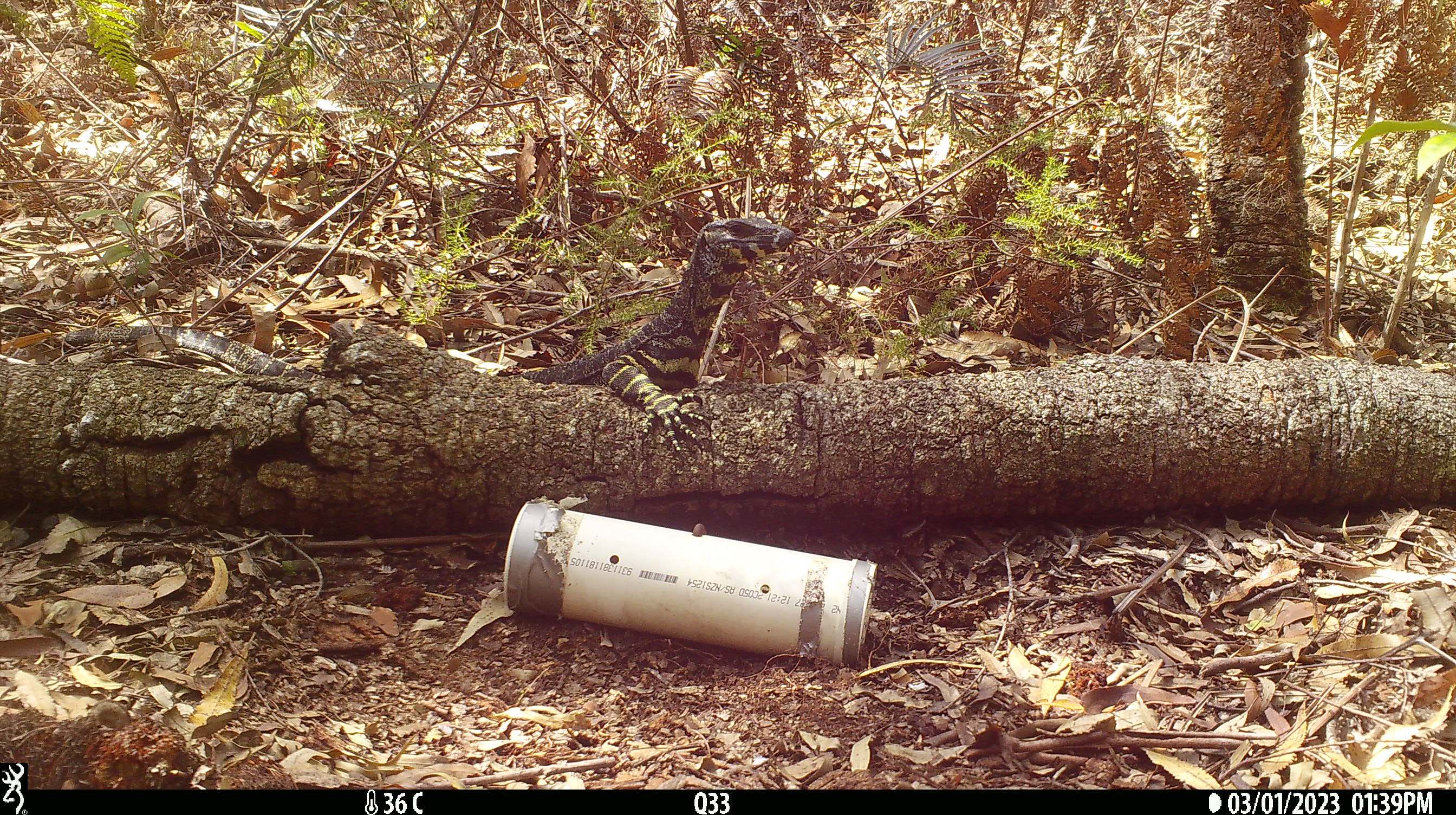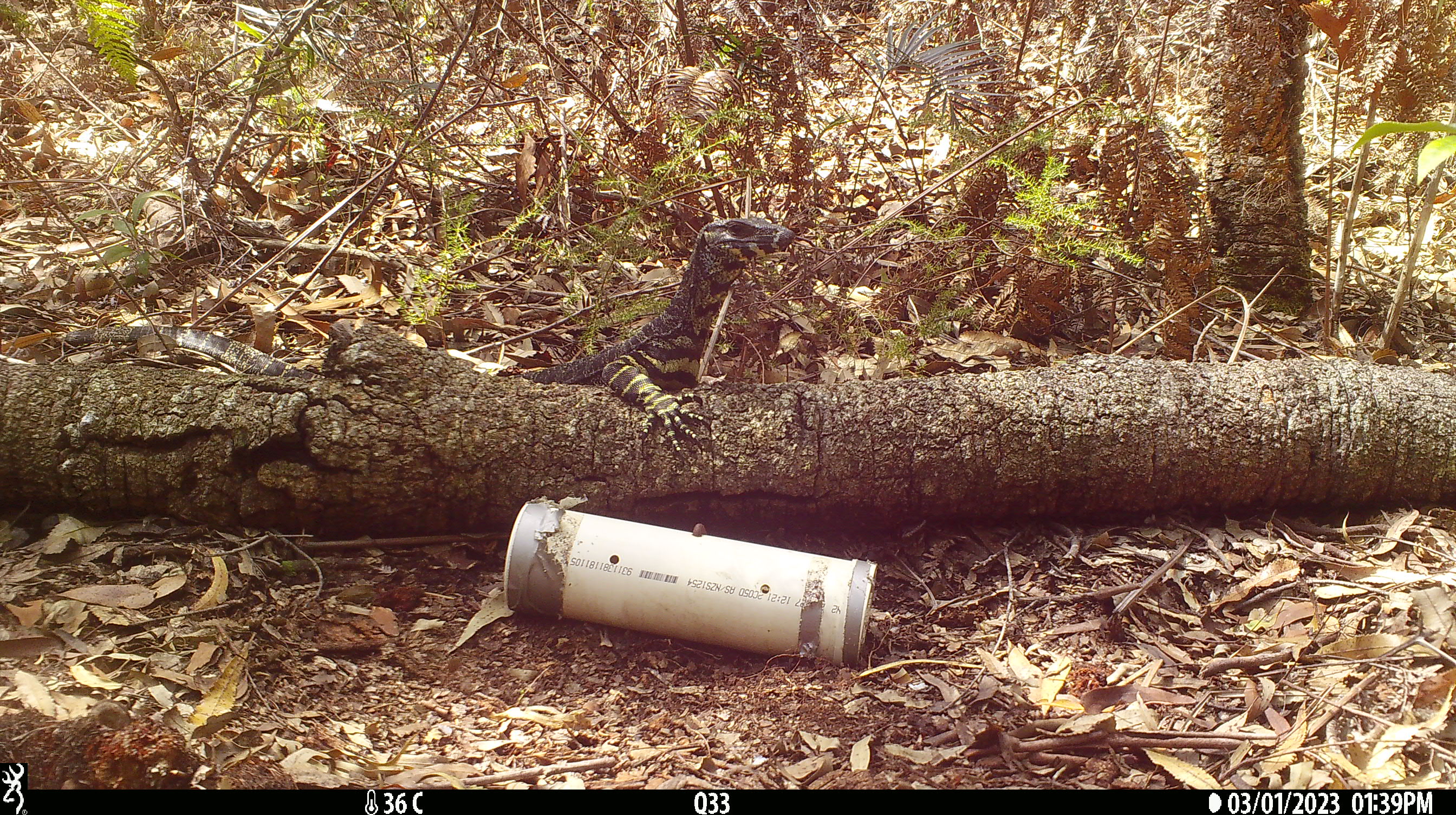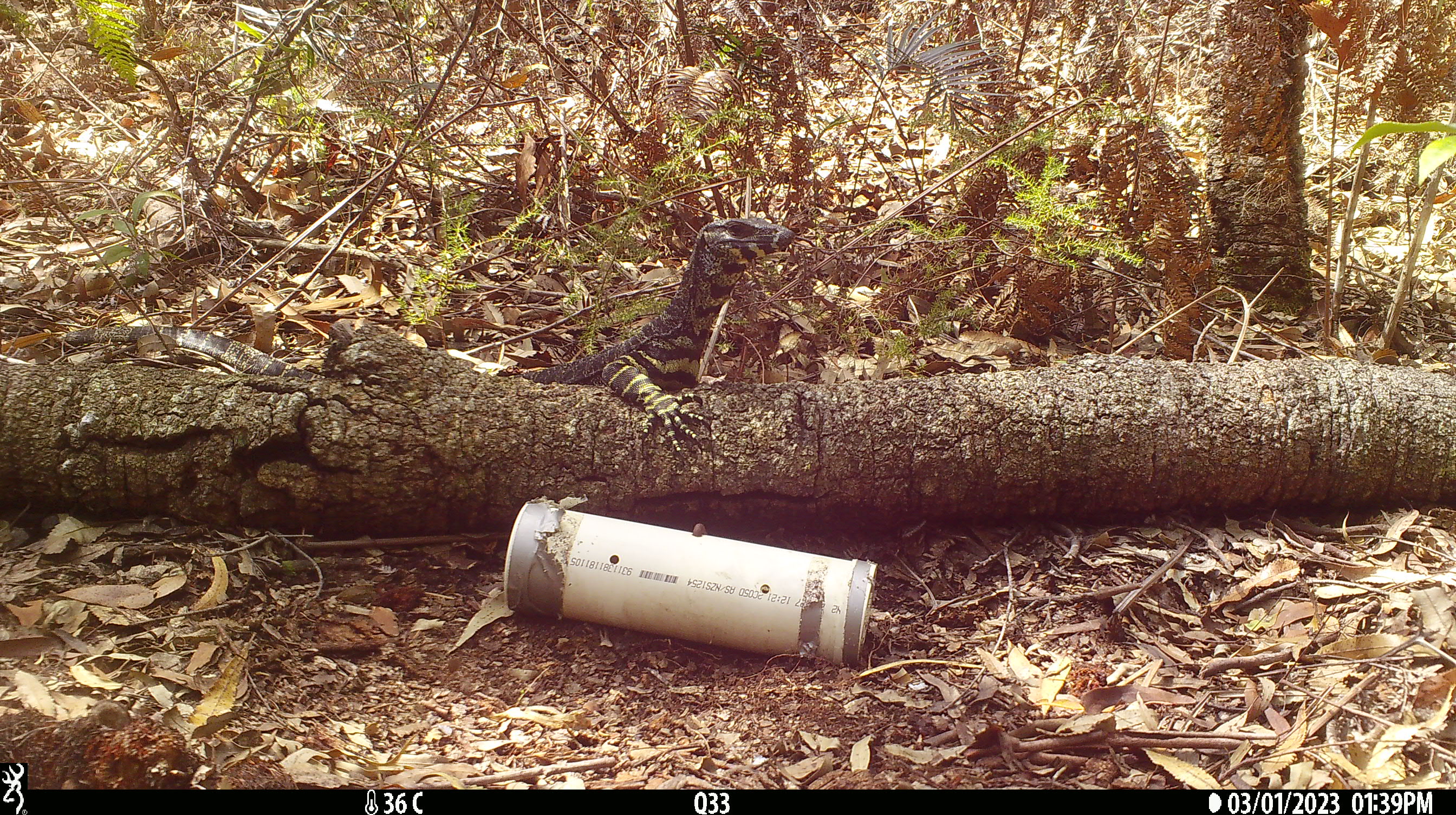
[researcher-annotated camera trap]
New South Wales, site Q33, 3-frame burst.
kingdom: Animalia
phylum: Chordata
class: Reptilia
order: Squamata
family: Varanidae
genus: Varanus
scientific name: Varanus varius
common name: lace monitor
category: goanna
Goanna (lace monitor) (Varanus varius).